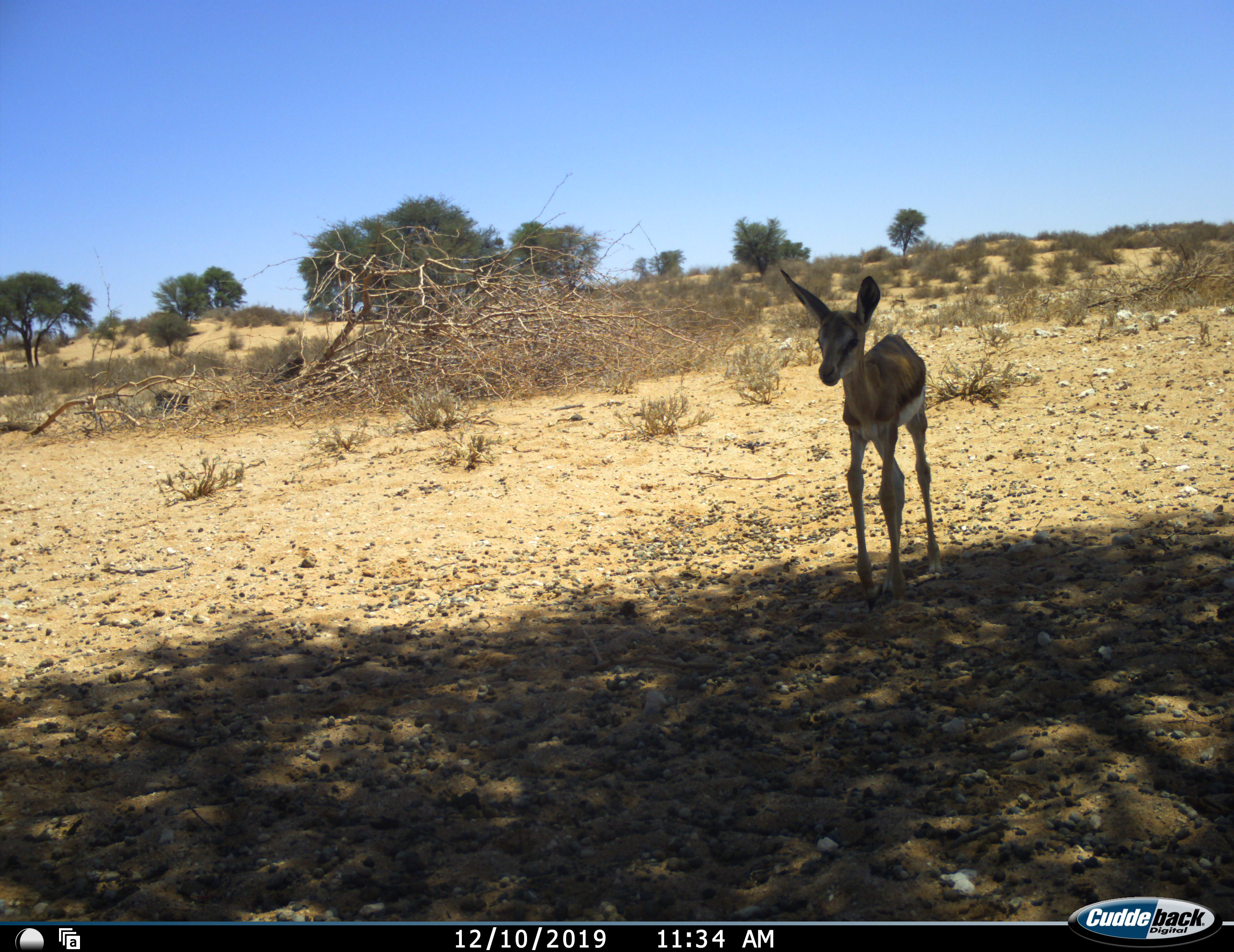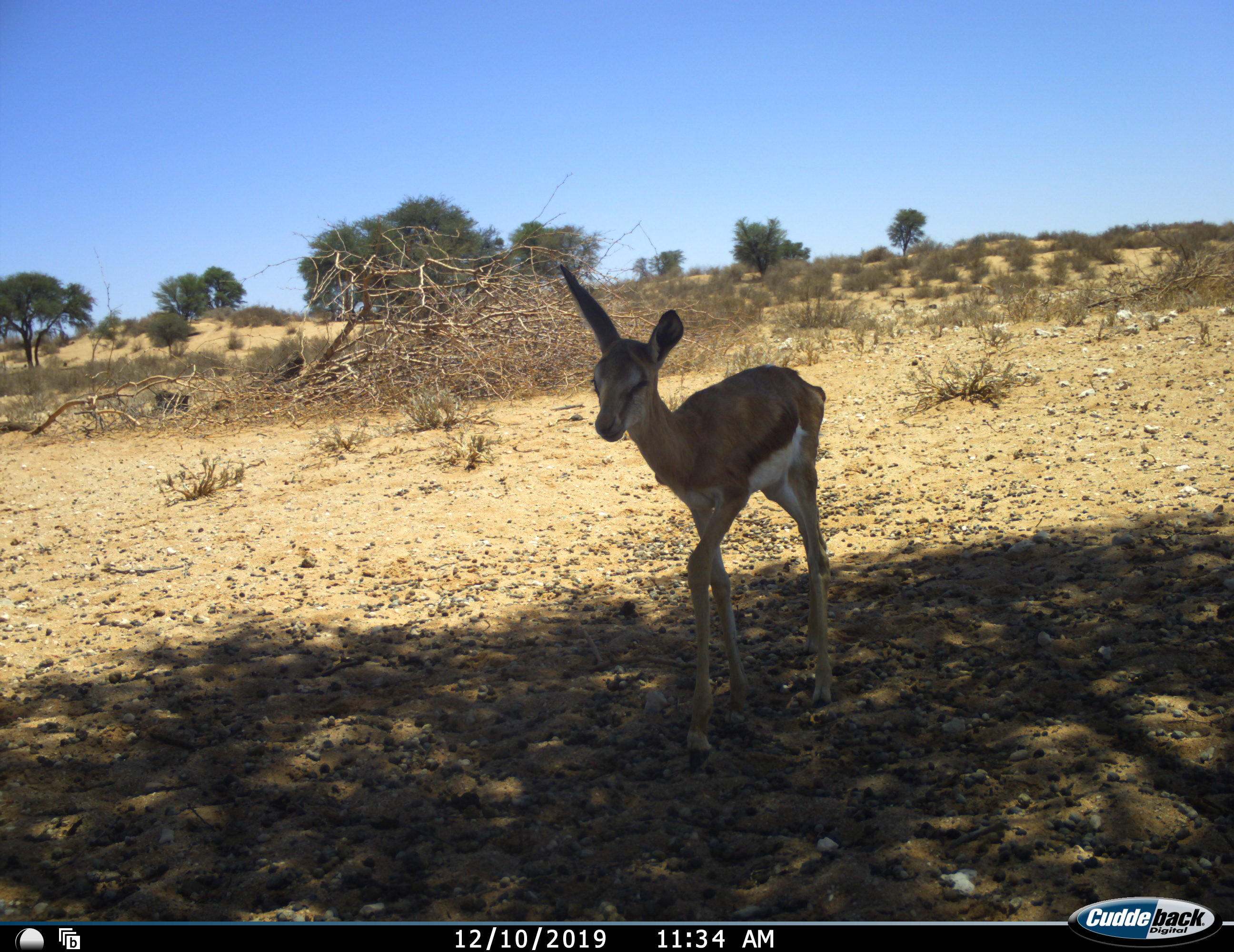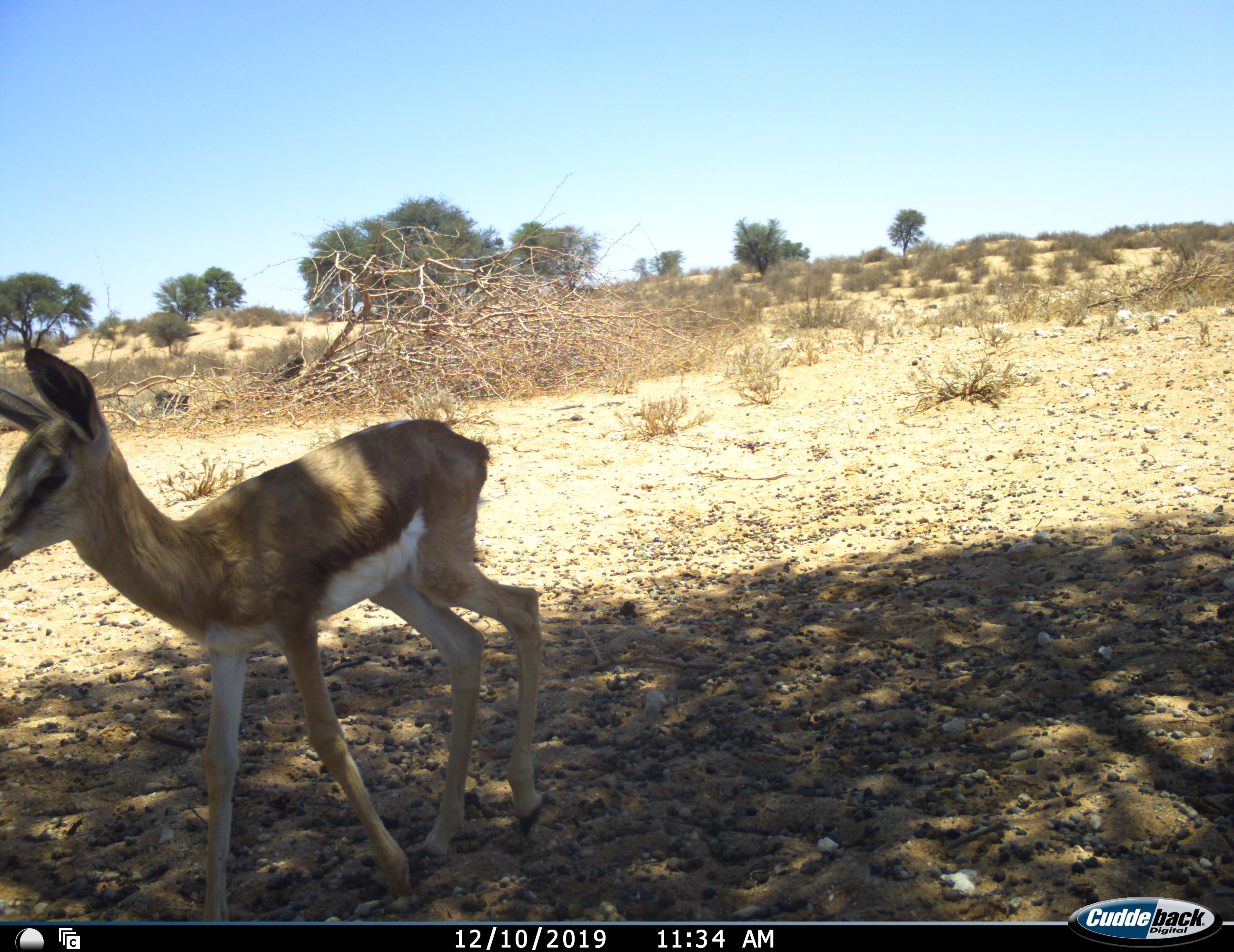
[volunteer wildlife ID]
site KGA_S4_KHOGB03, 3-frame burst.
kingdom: Animalia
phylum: Chordata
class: Mammalia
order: Artiodactyla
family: Bovidae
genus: Antidorcas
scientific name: Antidorcas marsupialis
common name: springbok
Springbok (Antidorcas marsupialis), count 1. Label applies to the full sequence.